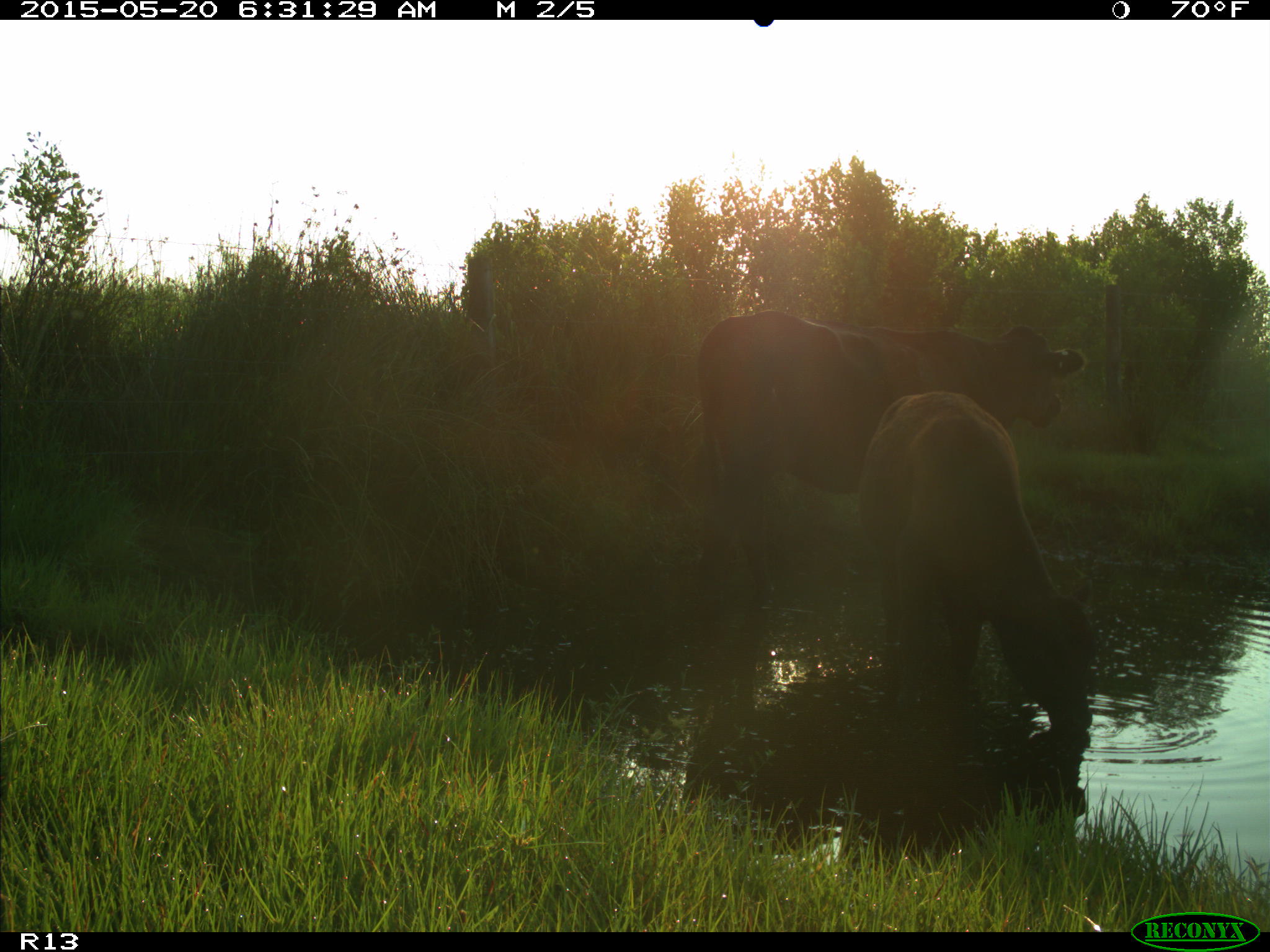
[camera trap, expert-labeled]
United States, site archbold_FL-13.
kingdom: Animalia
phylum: Chordata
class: Mammalia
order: Artiodactyla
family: Bovidae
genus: Bos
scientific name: Bos taurus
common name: domestic cow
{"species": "Bos taurus (domestic cow)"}